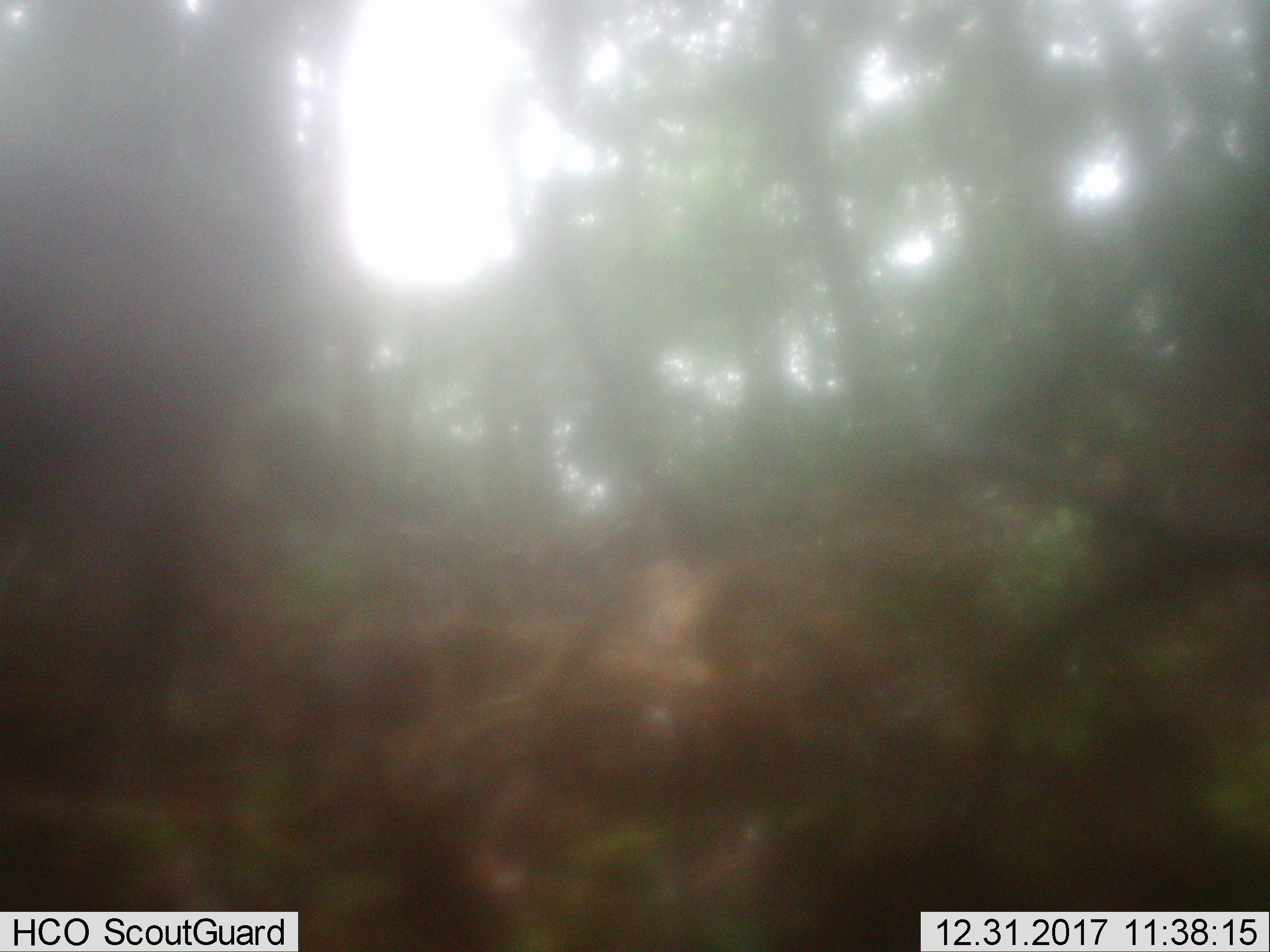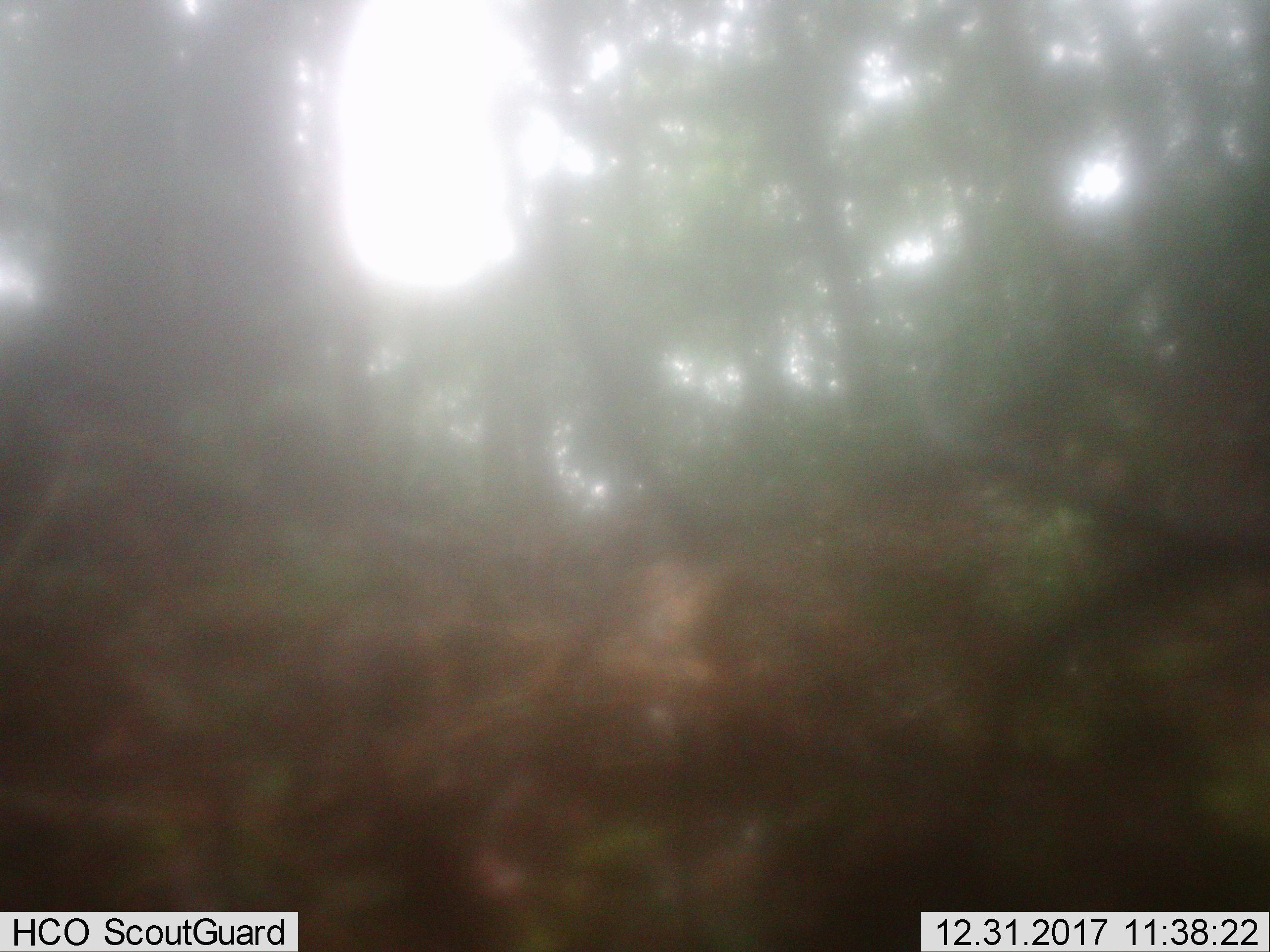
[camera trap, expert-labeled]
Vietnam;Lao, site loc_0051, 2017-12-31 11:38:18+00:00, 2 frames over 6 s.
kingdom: Animalia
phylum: Chordata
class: Mammalia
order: Artiodactyla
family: Suidae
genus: Sus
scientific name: Sus scrofa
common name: eurasian wild pig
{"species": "eurasian wild pig (Sus scrofa)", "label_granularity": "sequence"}